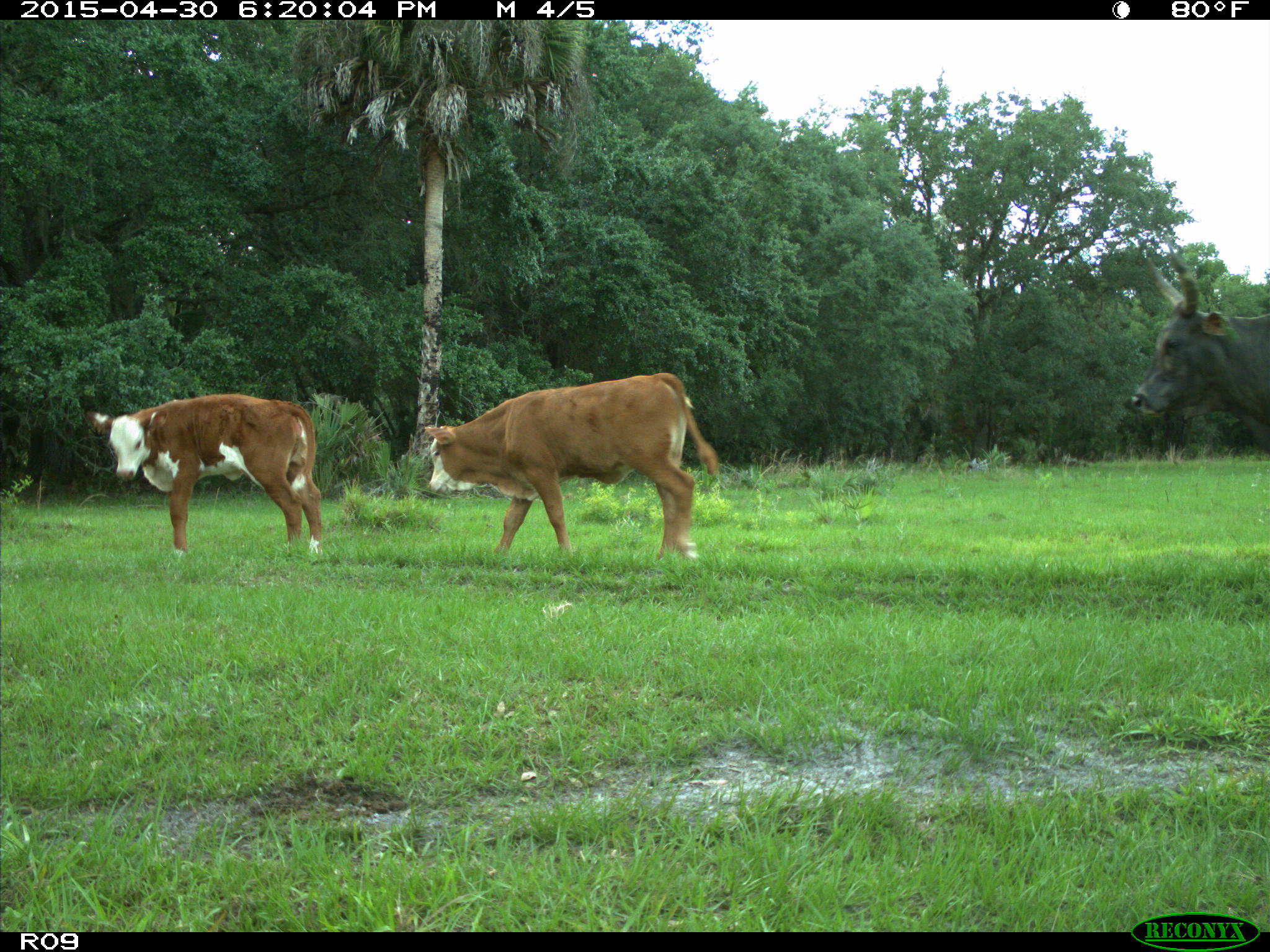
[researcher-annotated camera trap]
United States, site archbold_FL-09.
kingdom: Animalia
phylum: Chordata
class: Mammalia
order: Artiodactyla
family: Bovidae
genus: Bos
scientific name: Bos taurus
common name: domestic cow